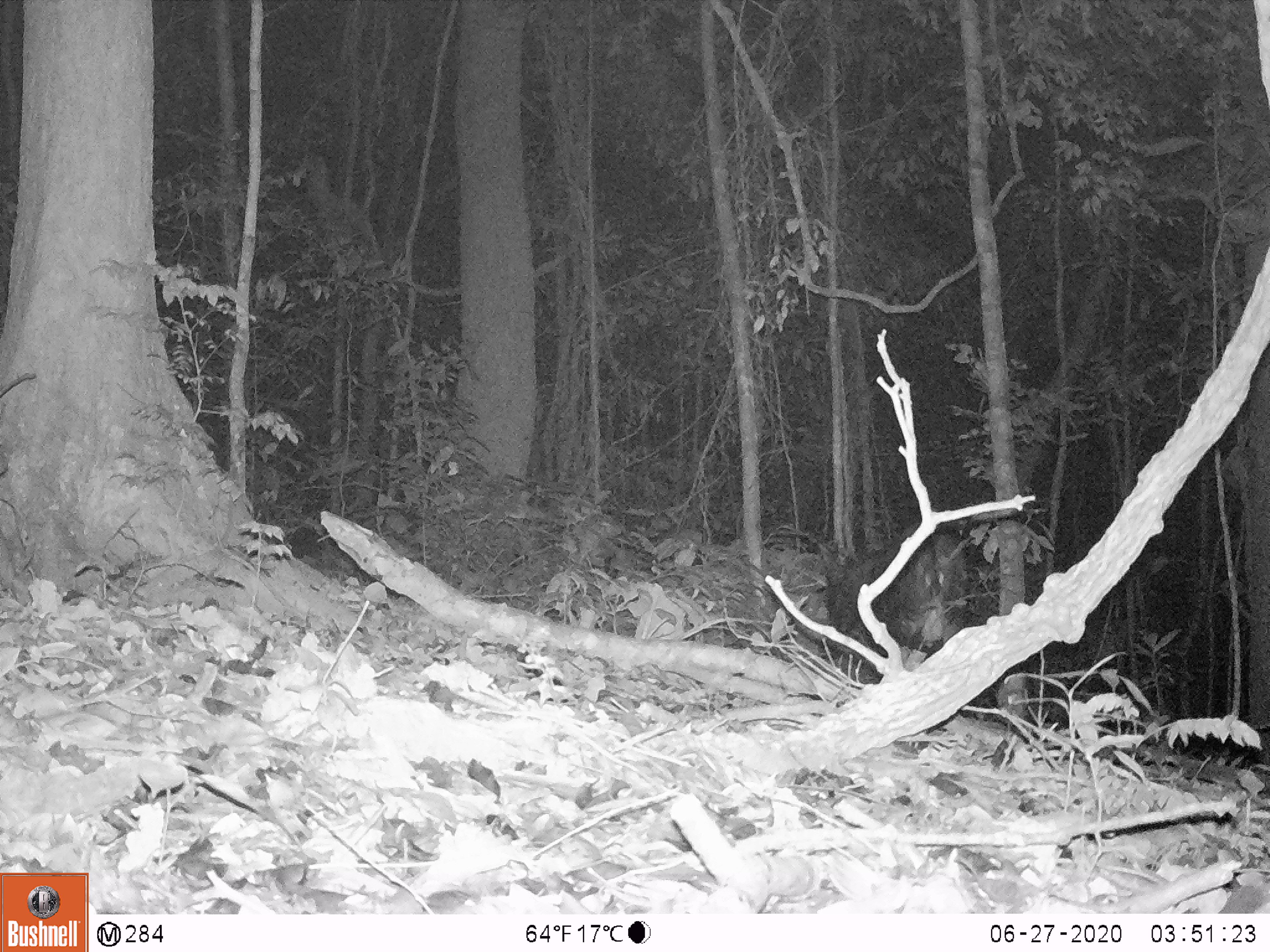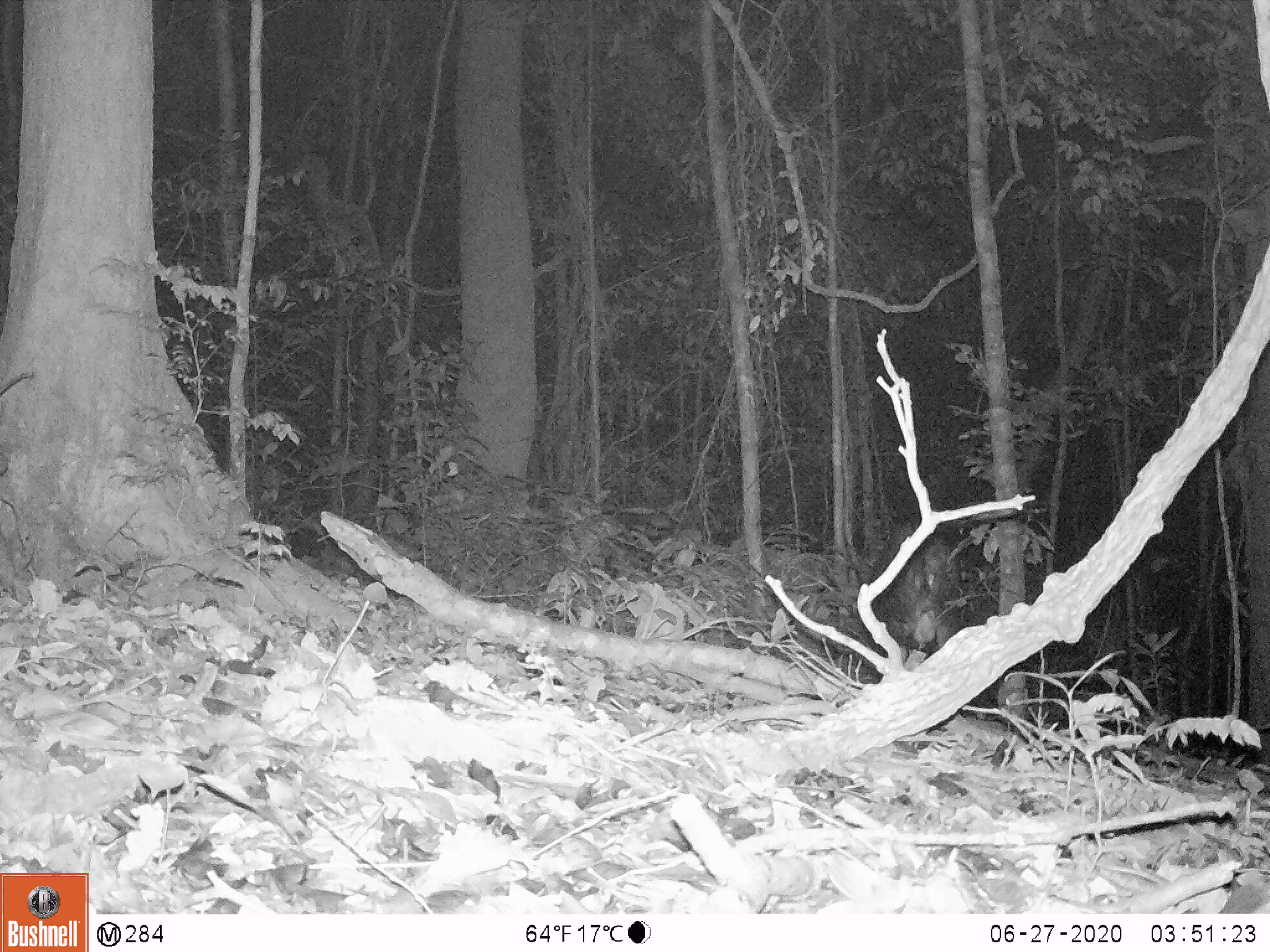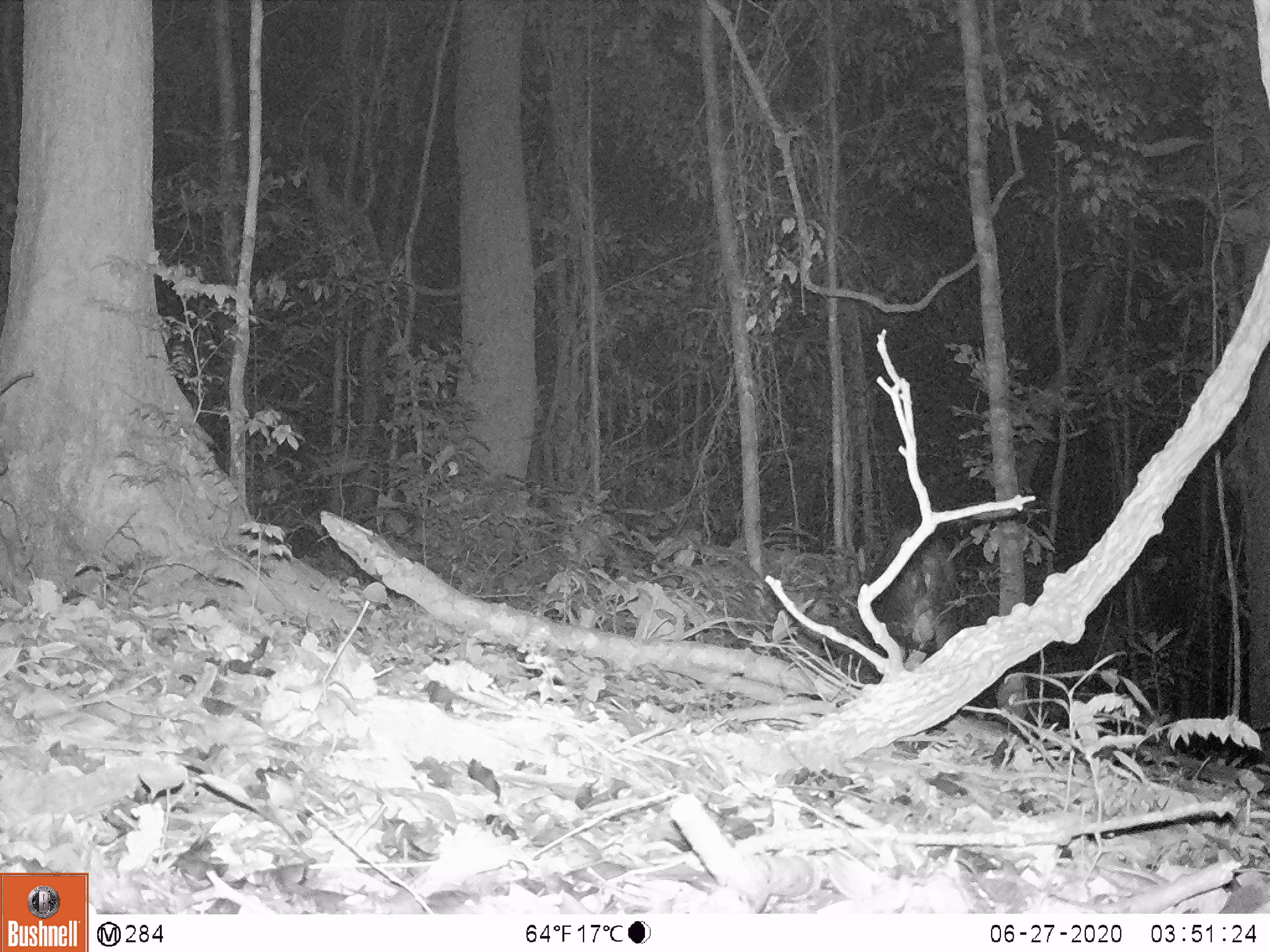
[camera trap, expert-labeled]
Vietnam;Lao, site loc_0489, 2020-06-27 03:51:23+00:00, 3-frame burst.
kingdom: Animalia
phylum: Chordata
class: Mammalia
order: Artiodactyla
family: Bovidae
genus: Capricornis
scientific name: Capricornis sumatraensis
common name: chinese serow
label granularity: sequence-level